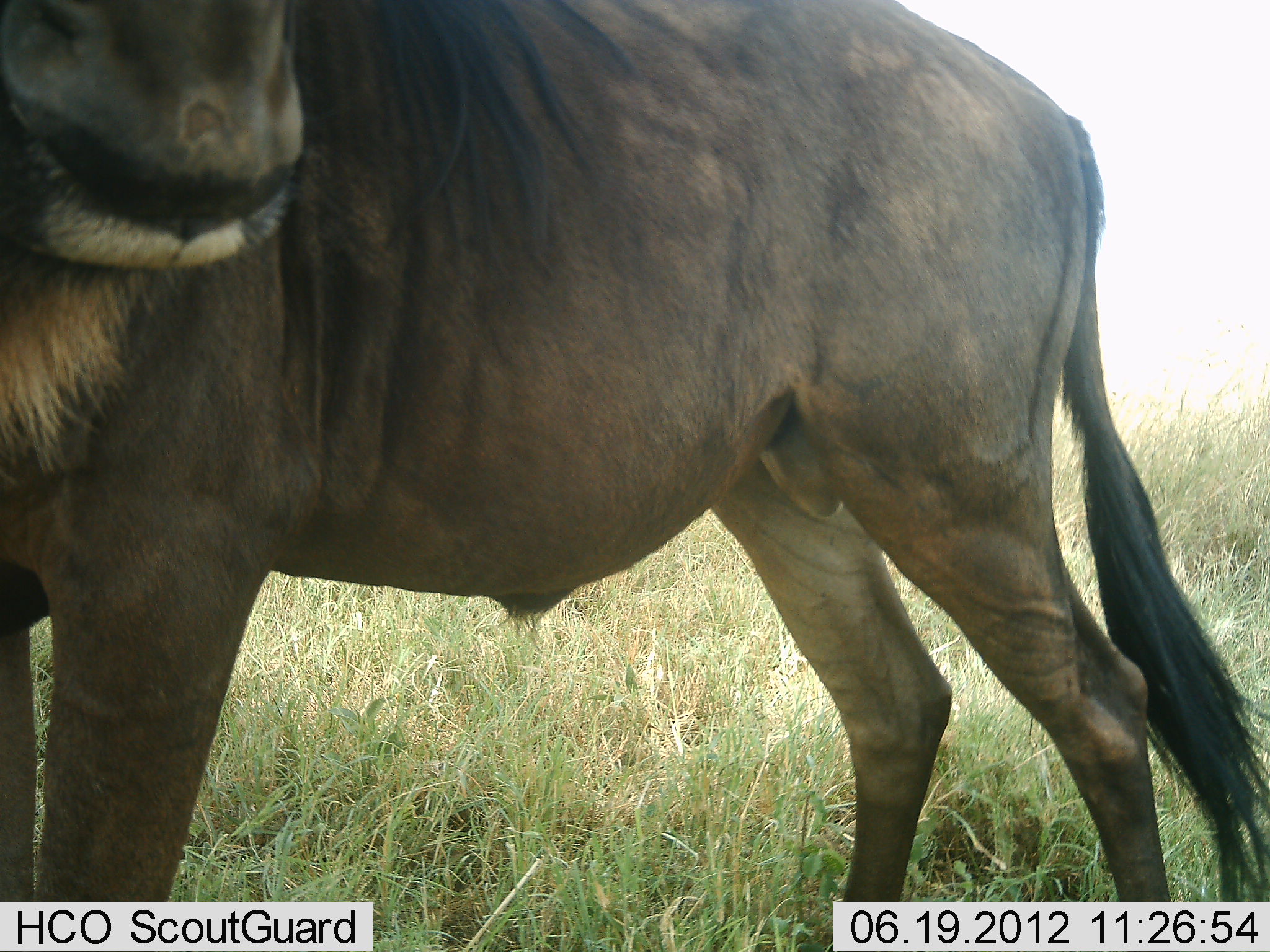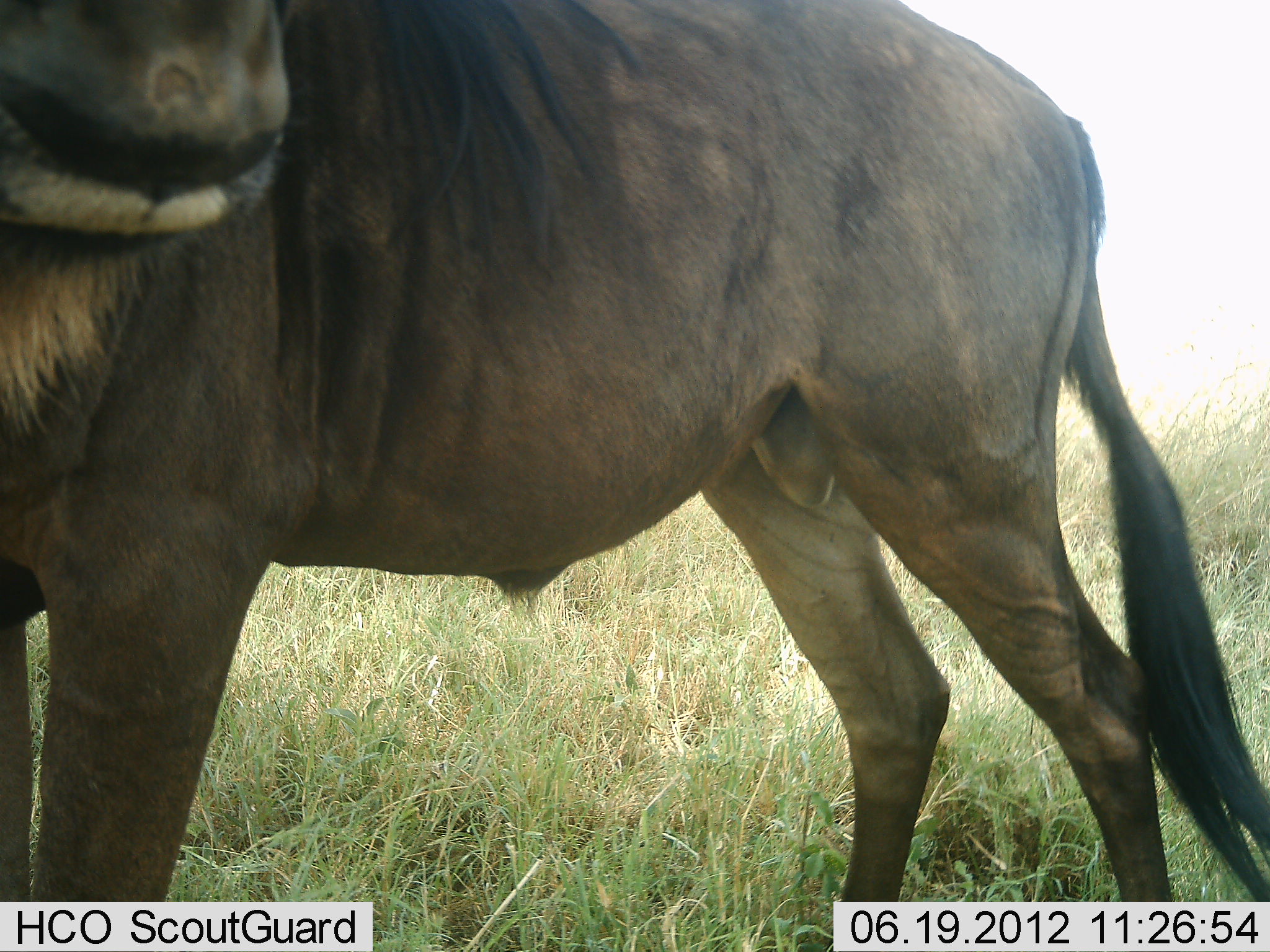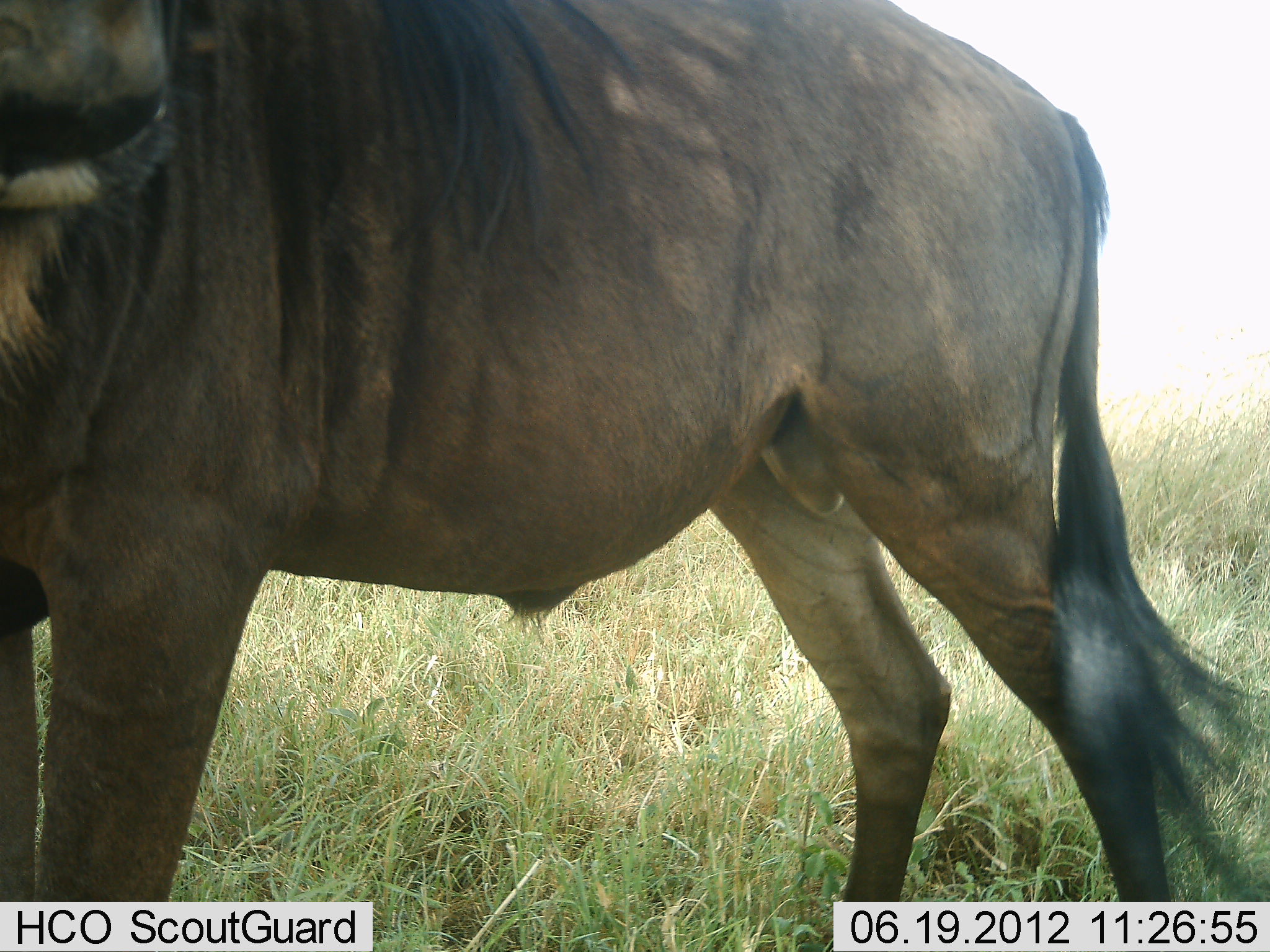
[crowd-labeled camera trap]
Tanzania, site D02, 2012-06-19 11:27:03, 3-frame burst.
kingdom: Animalia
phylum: Chordata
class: Mammalia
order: Artiodactyla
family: Bovidae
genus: Connochaetes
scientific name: Connochaetes taurinus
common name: blue wildebeest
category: wildebeest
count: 1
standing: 100%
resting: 0%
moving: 0%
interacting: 0%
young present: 0%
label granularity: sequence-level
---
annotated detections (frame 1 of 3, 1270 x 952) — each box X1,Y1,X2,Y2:
animal: 0,2,1270,950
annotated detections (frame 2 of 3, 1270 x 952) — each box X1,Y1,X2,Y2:
animal: 0,1,1270,949; 0,2,1270,950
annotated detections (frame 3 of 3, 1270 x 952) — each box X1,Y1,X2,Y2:
animal: 2,1,1270,951